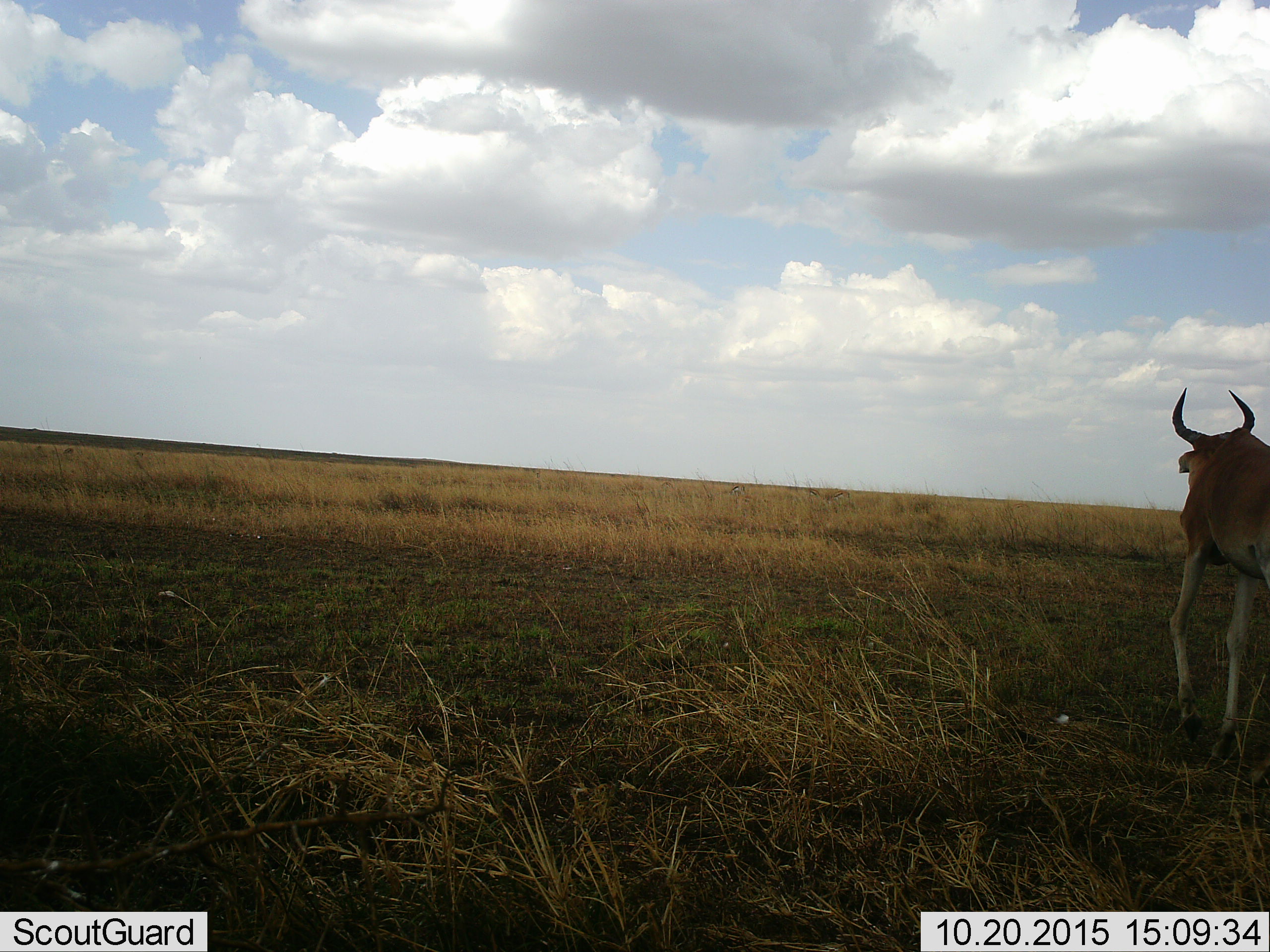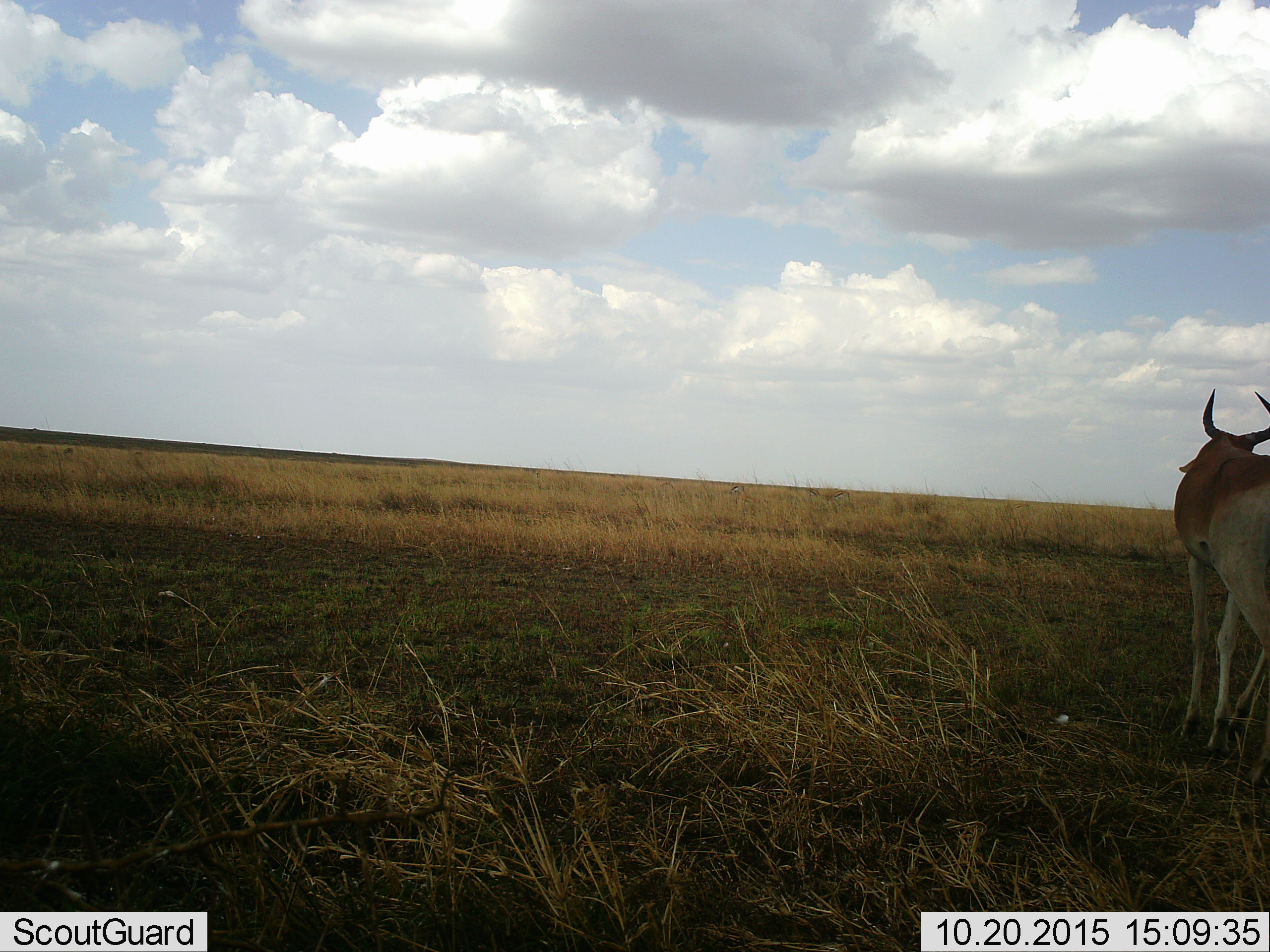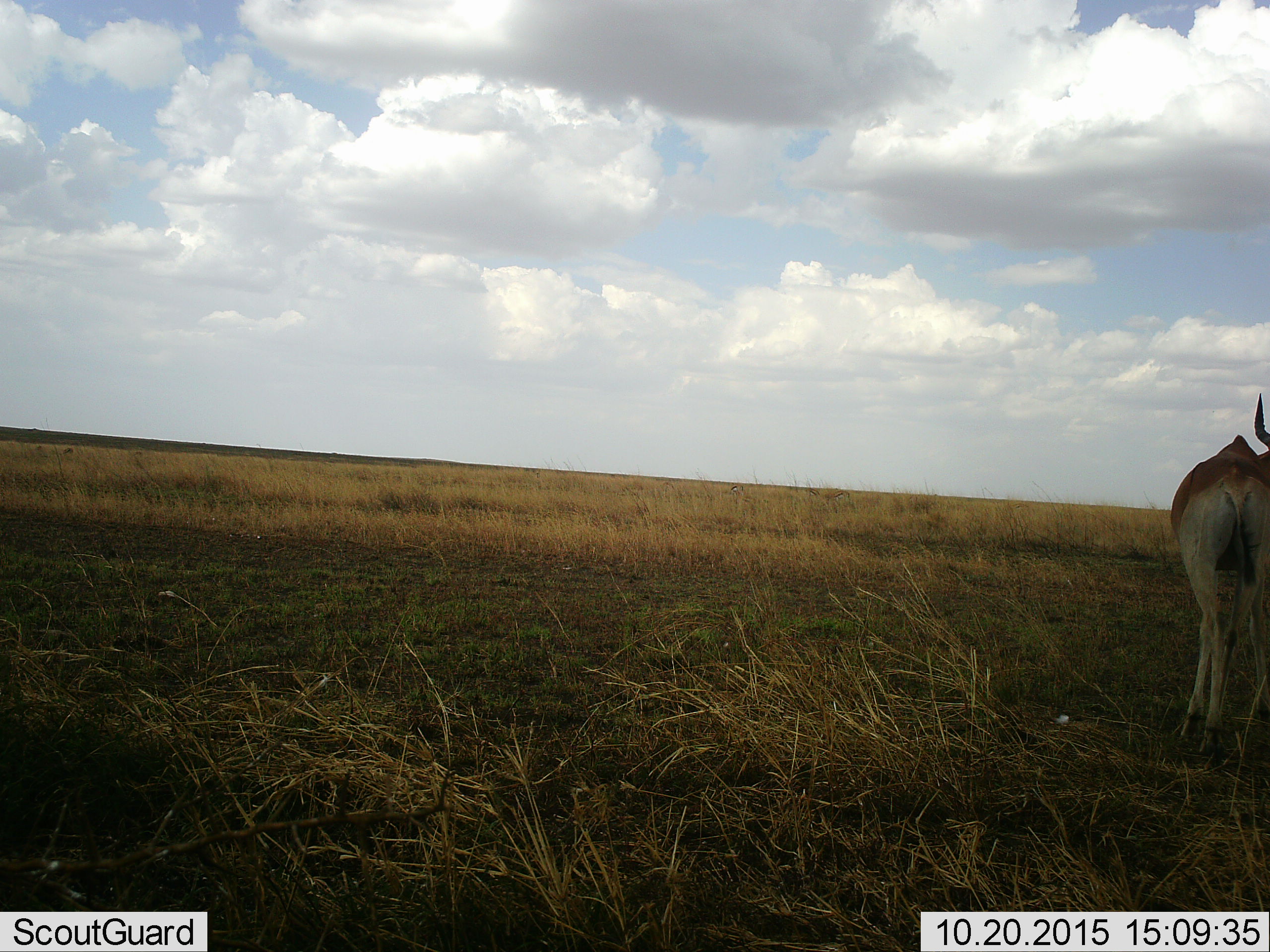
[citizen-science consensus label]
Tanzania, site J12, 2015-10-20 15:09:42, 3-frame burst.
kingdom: Animalia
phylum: Chordata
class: Mammalia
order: Artiodactyla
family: Bovidae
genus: Alcelaphus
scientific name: Alcelaphus buselaphus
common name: hartebeest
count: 1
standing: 71%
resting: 0%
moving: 43%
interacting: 0%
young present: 0%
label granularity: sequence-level